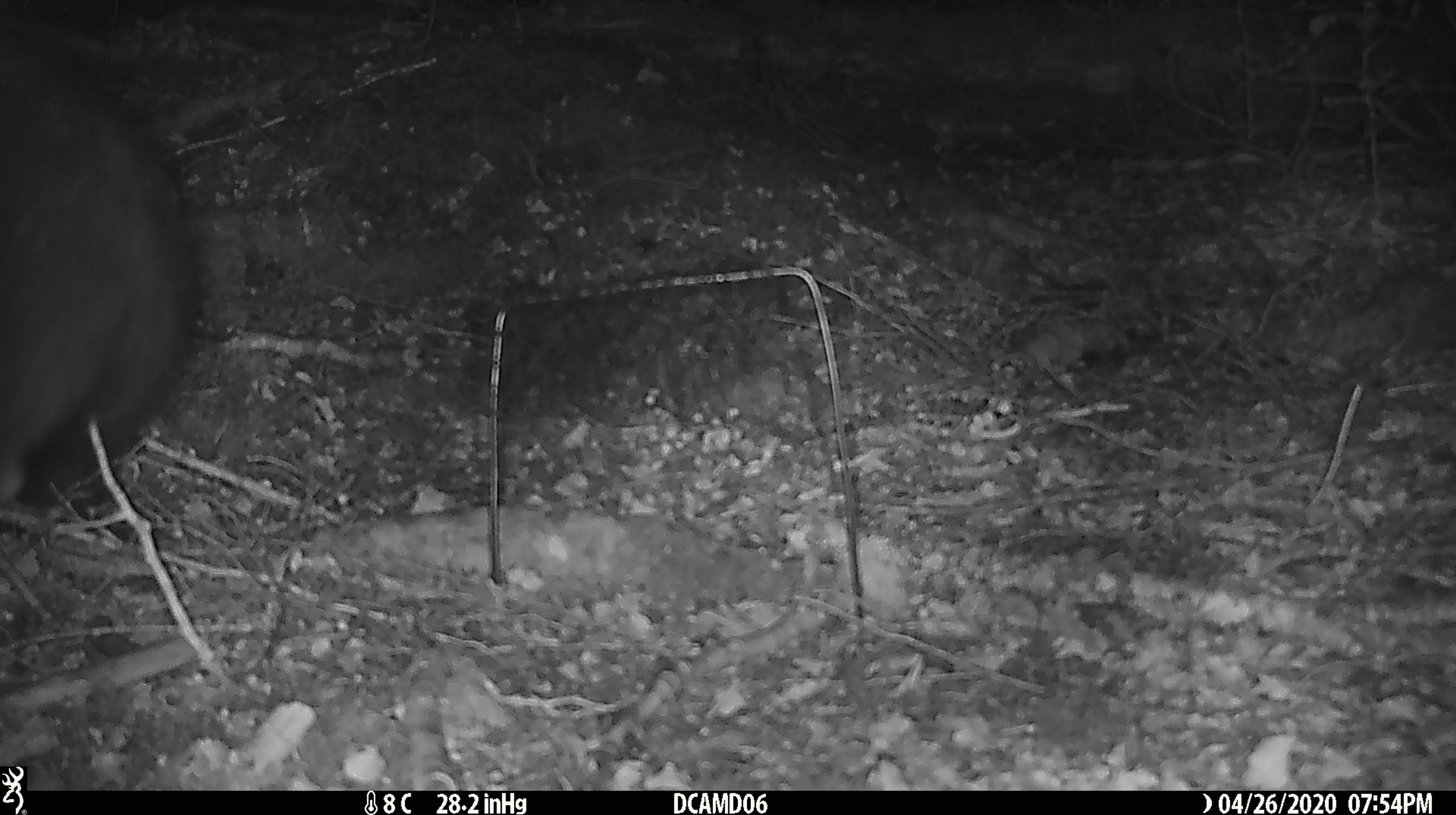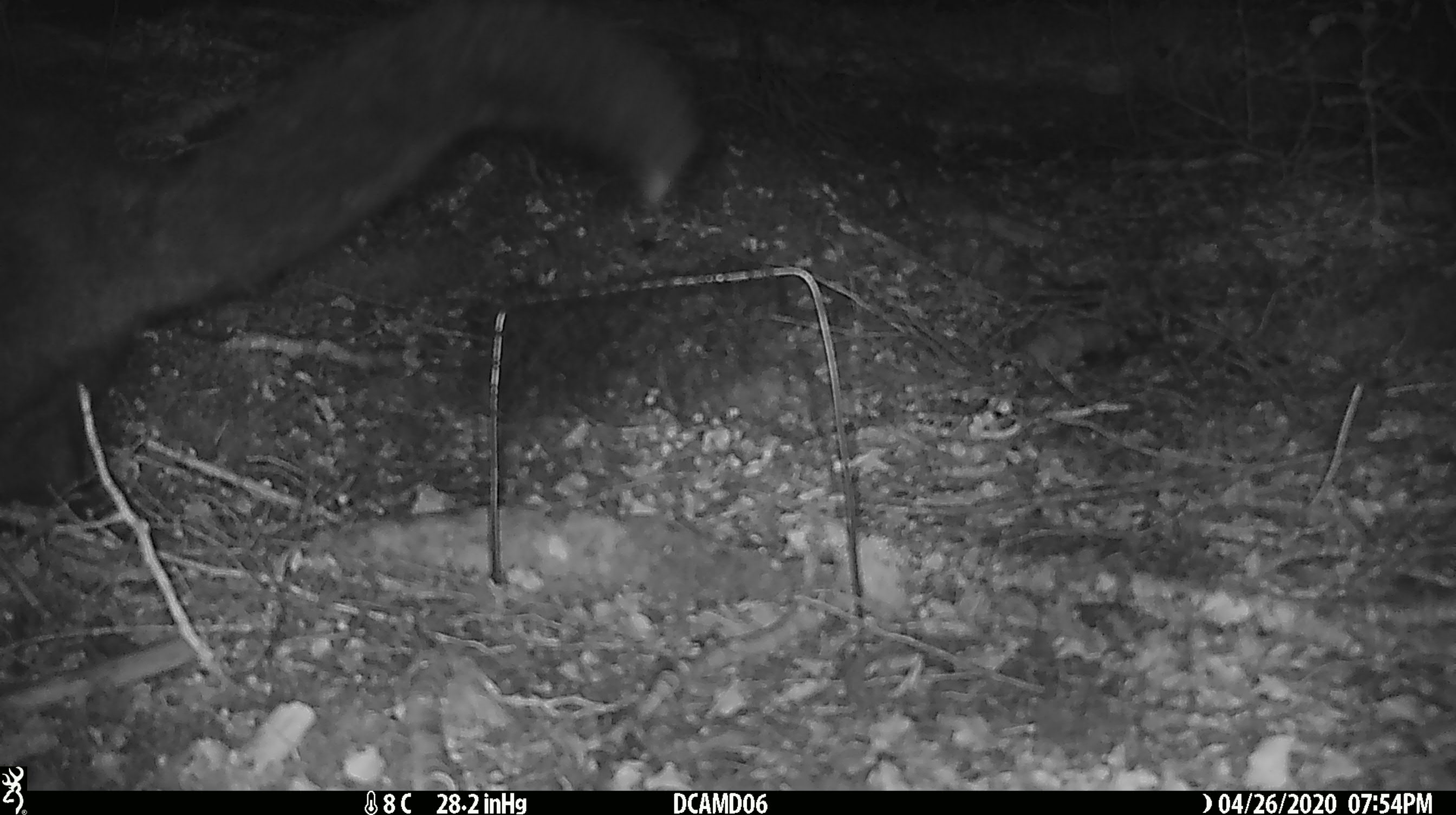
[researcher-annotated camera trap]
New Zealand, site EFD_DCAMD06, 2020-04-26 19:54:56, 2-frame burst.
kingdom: Animalia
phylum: Chordata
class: Mammalia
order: Diprotodontia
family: Phalangeridae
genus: Trichosurus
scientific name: Trichosurus vulpecula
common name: common brushtail possum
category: possum